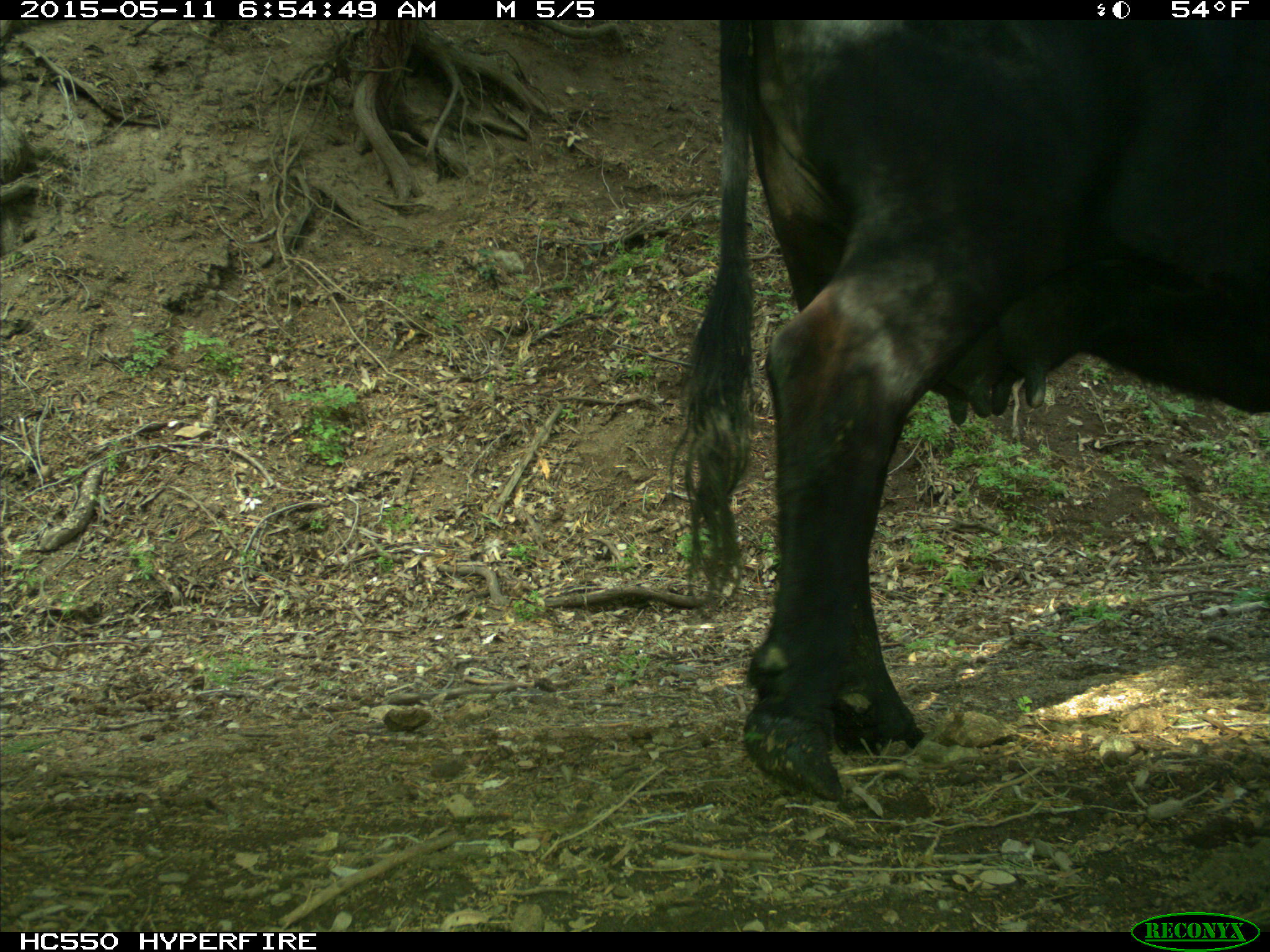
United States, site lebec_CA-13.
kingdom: Animalia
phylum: Chordata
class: Mammalia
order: Artiodactyla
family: Bovidae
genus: Bos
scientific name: Bos taurus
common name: domestic cow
Bos taurus (domestic cow).